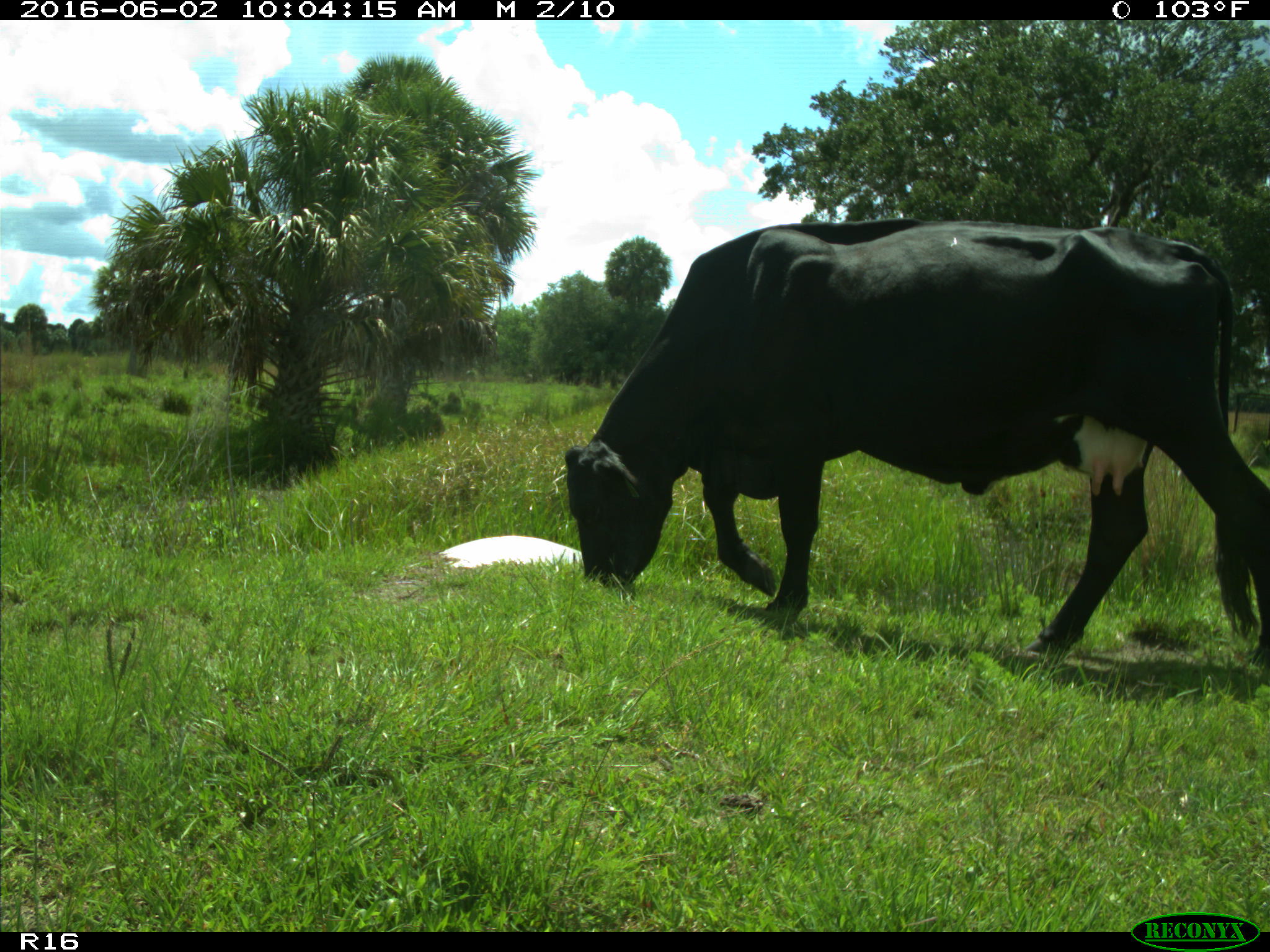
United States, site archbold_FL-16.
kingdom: Animalia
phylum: Chordata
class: Mammalia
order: Artiodactyla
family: Bovidae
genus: Bos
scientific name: Bos taurus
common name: domestic cow